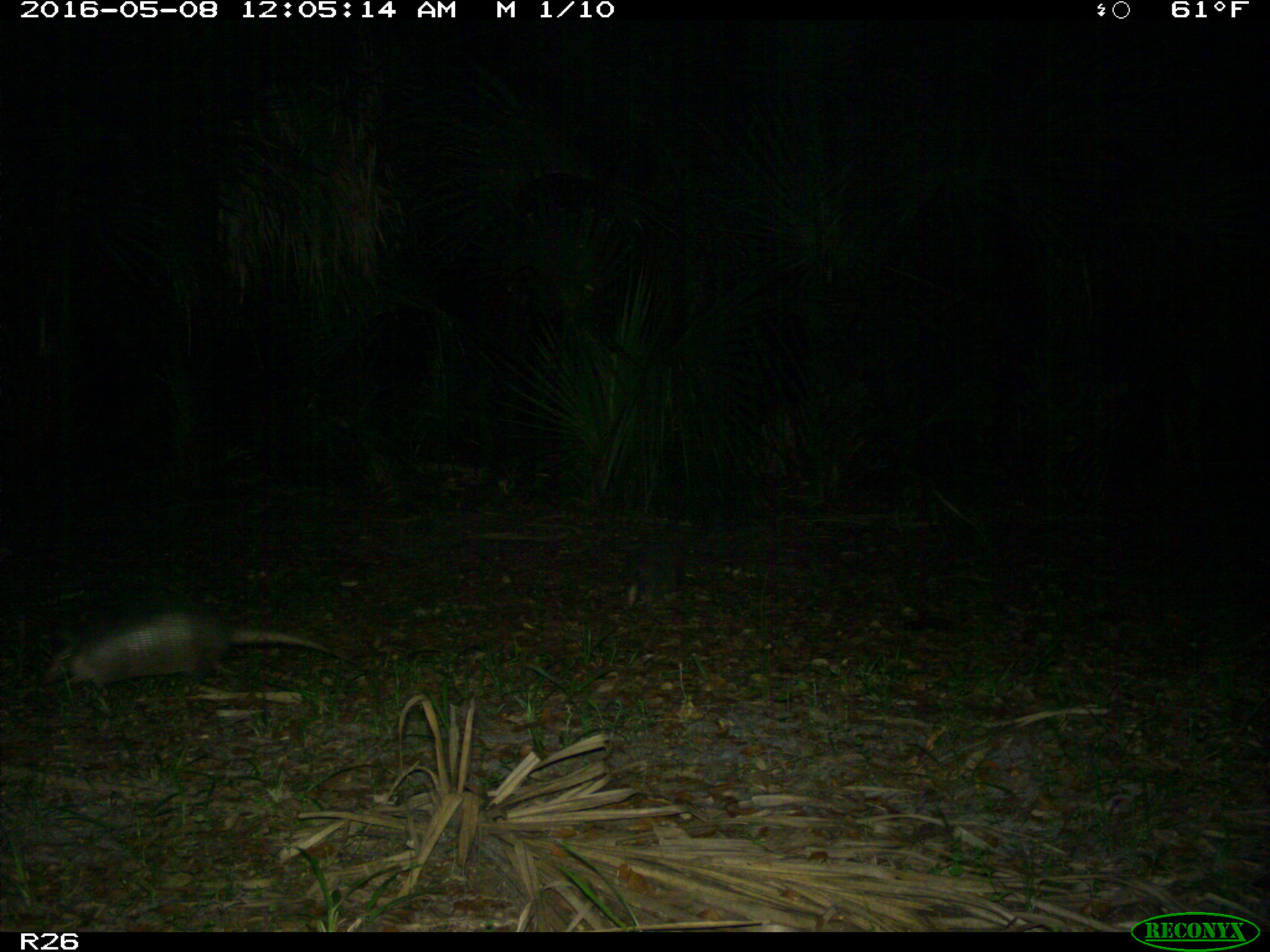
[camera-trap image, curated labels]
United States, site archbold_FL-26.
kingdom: Animalia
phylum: Chordata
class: Mammalia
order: Cingulata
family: Dasypodidae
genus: Dasypus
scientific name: Dasypus novemcinctus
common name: nine-banded armadillo